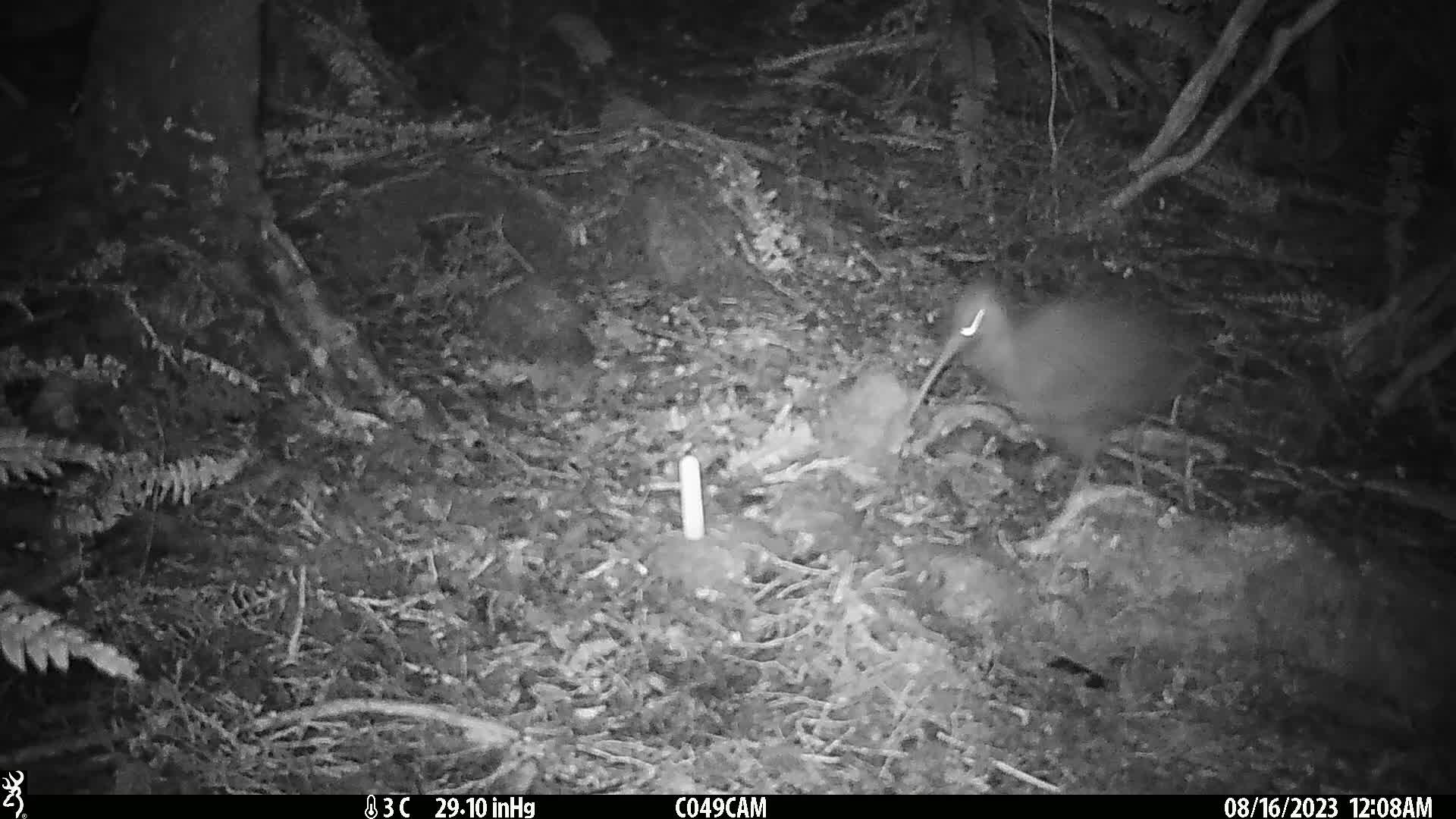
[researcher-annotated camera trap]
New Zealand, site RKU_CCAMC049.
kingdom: Animalia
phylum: Chordata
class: Aves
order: Apterygiformes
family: Apterygidae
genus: Apteryx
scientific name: Apteryx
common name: kiwi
Kiwi (Apteryx).